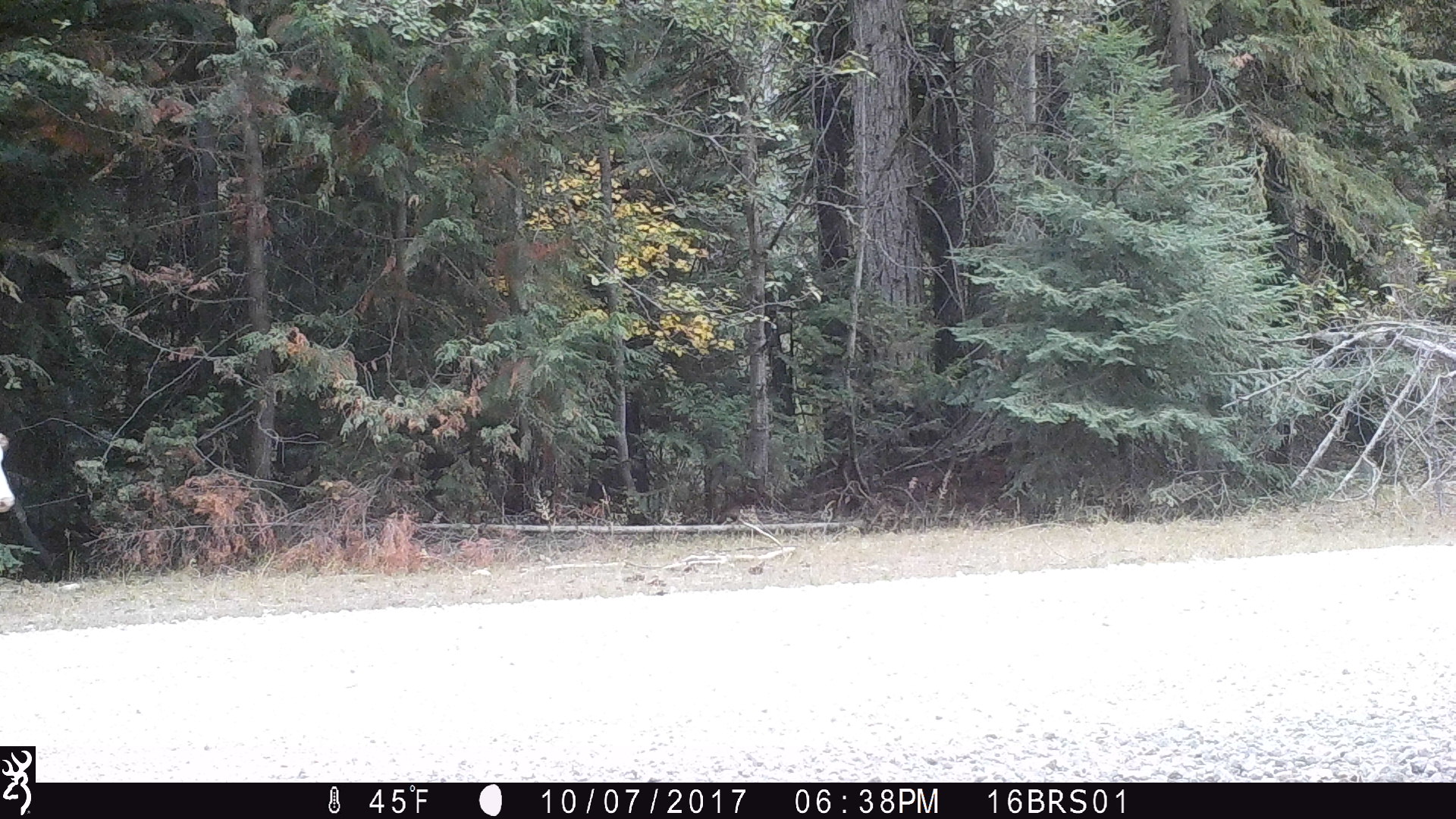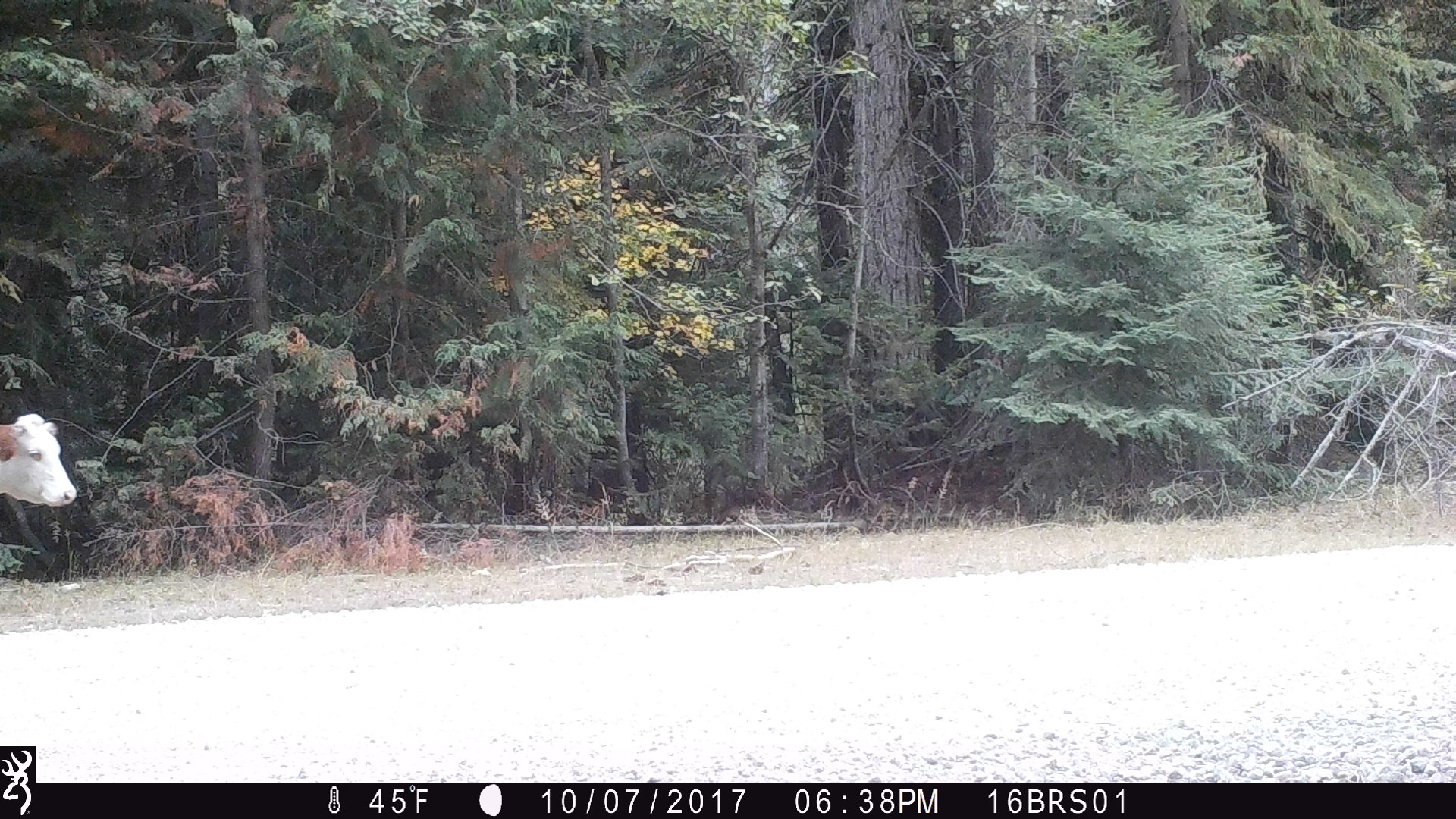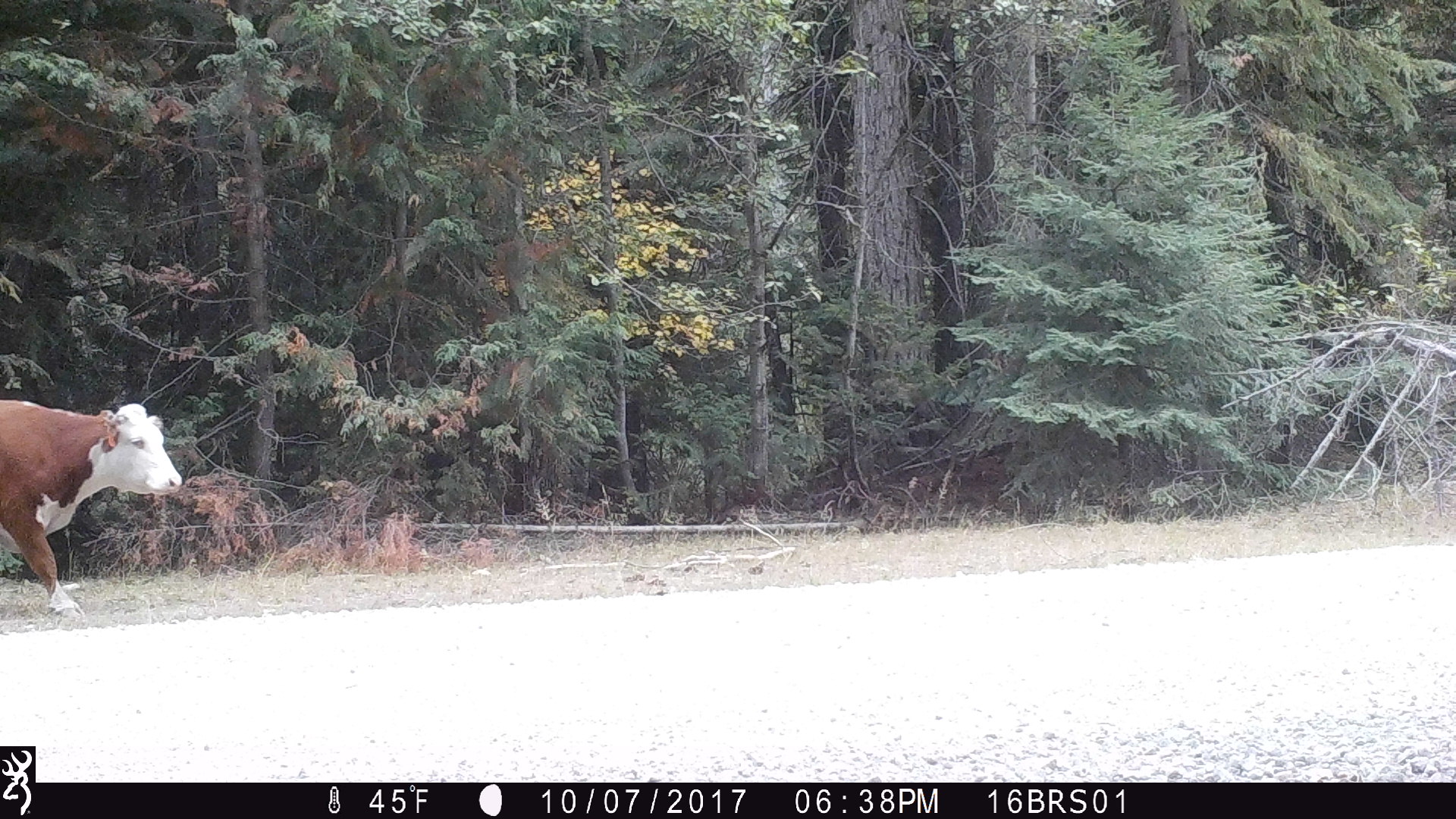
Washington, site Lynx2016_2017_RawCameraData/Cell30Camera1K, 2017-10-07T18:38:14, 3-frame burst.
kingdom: Animalia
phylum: Chordata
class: Mammalia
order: Artiodactyla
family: Bovidae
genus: Bos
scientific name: Bos taurus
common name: domestic cattle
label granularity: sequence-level